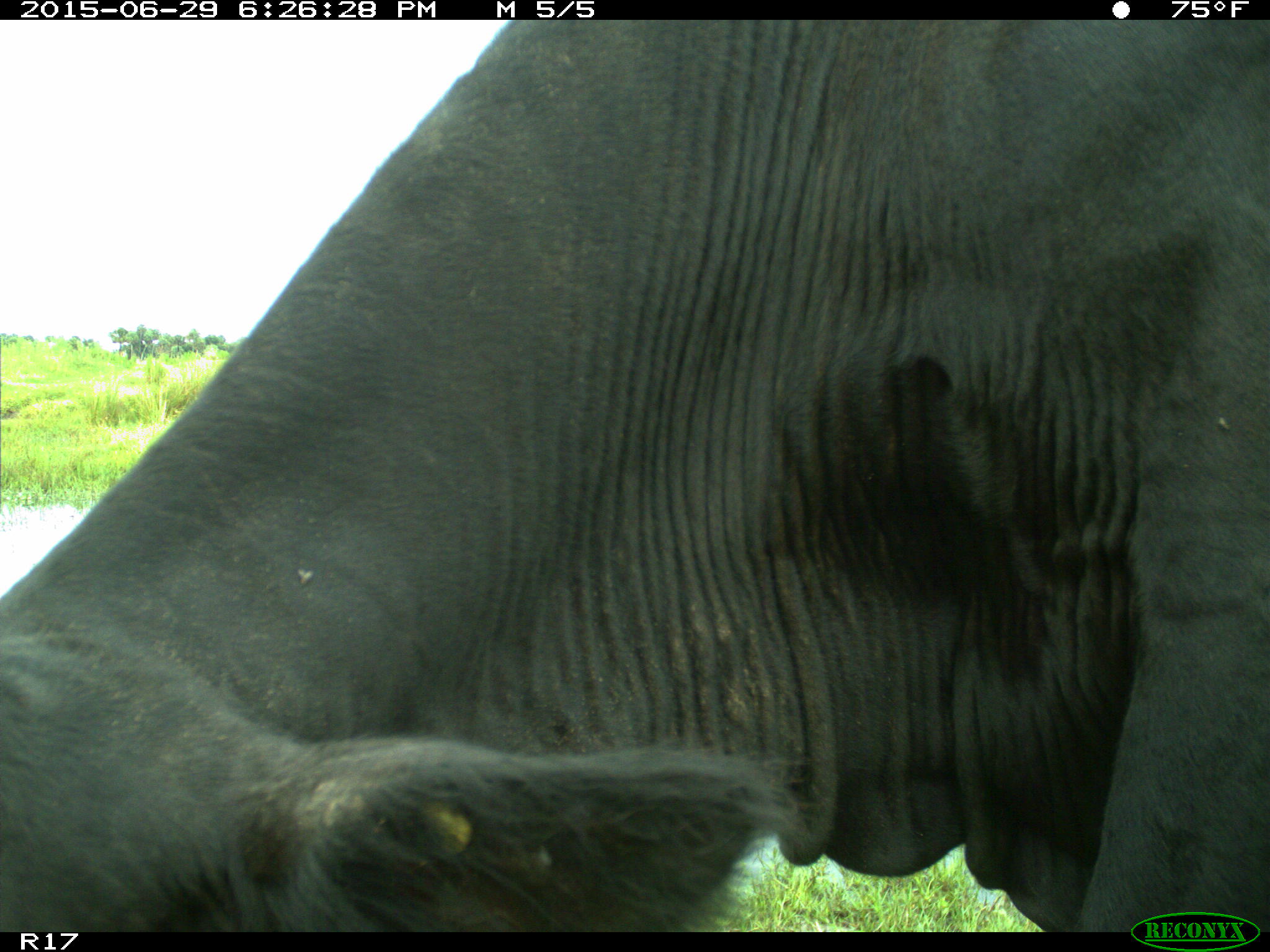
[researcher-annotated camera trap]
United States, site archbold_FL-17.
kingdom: Animalia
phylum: Chordata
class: Mammalia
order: Artiodactyla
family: Bovidae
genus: Bos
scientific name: Bos taurus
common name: domestic cow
Bos taurus (domestic cow).